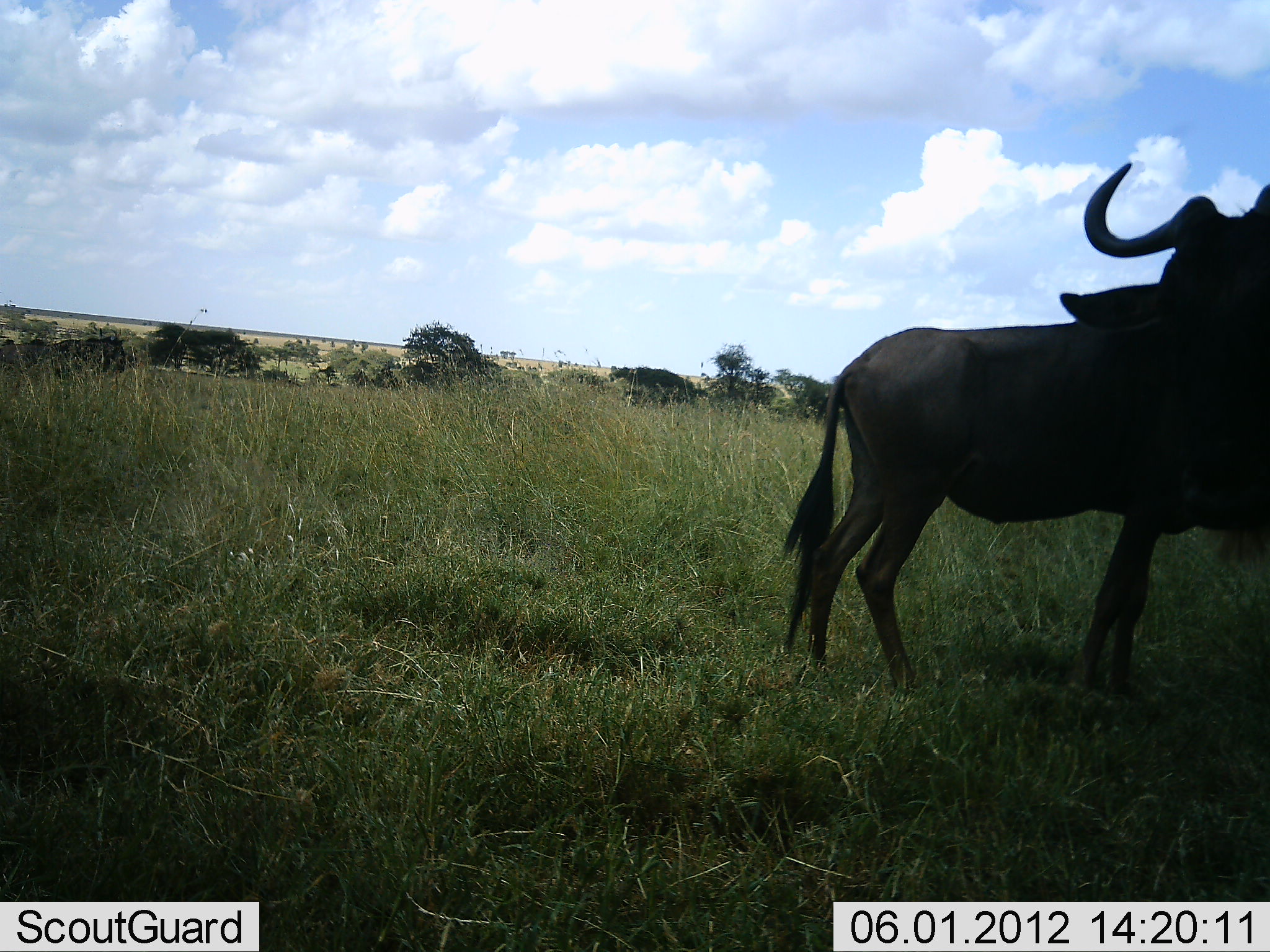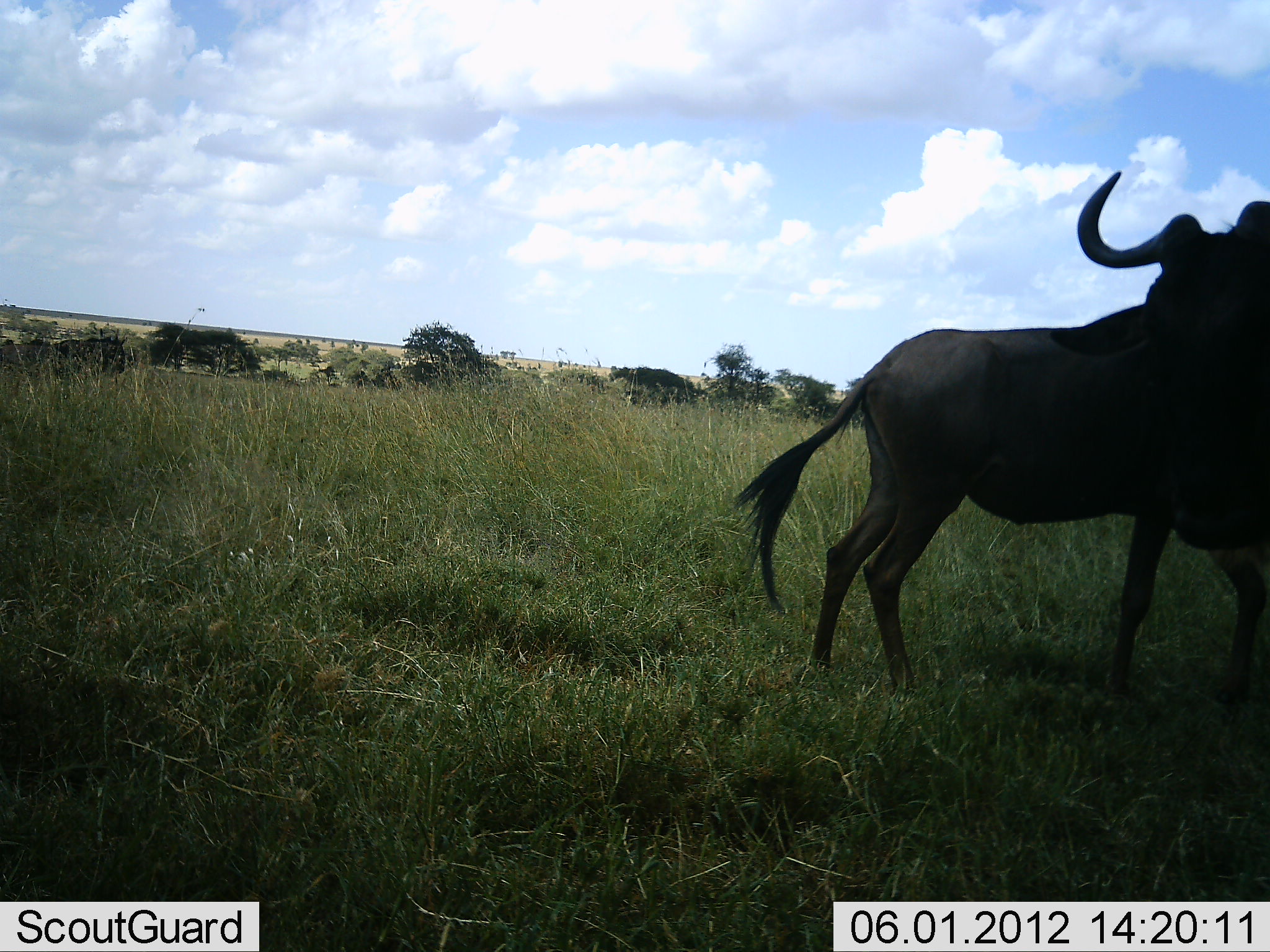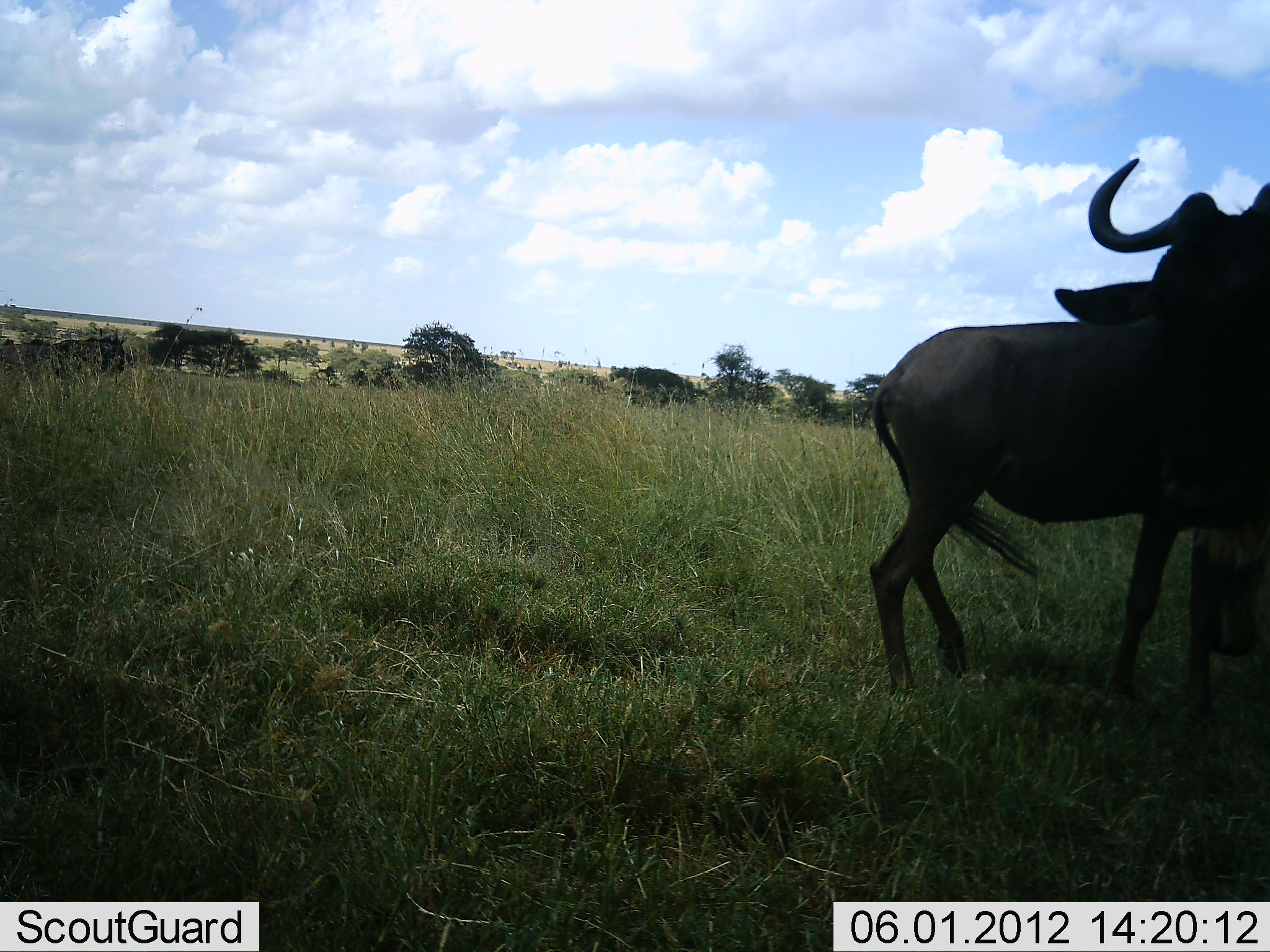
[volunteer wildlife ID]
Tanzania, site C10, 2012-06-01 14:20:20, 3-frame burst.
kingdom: Animalia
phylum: Chordata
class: Mammalia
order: Artiodactyla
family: Bovidae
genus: Connochaetes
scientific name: Connochaetes taurinus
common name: blue wildebeest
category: wildebeest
Wildebeest (blue wildebeest) (Connochaetes taurinus), count 2. Behavior (volunteer vote fractions): standing 80%, resting 10%, moving 10%, interacting 10%. Young present (vote fraction): 0%. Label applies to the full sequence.